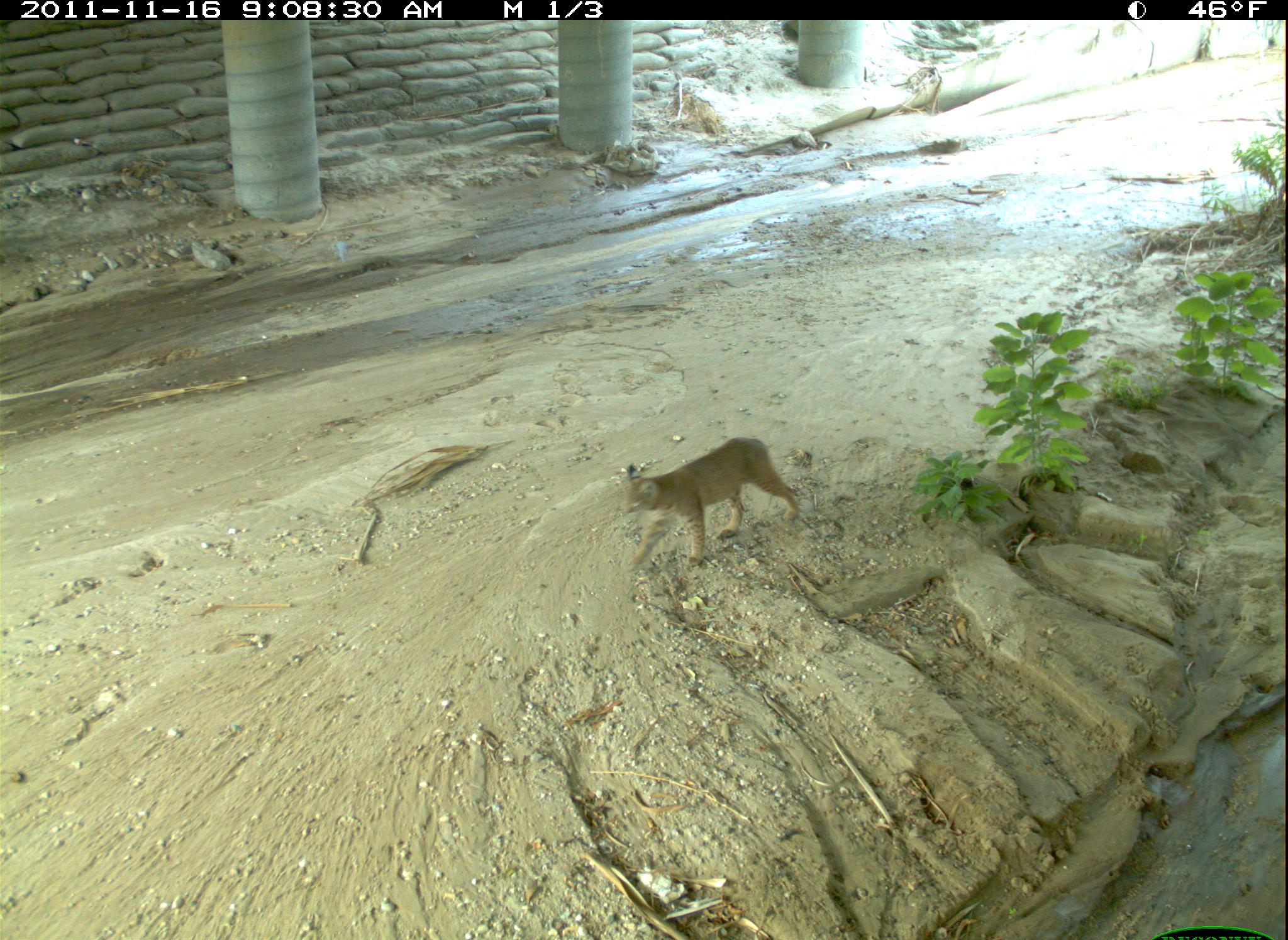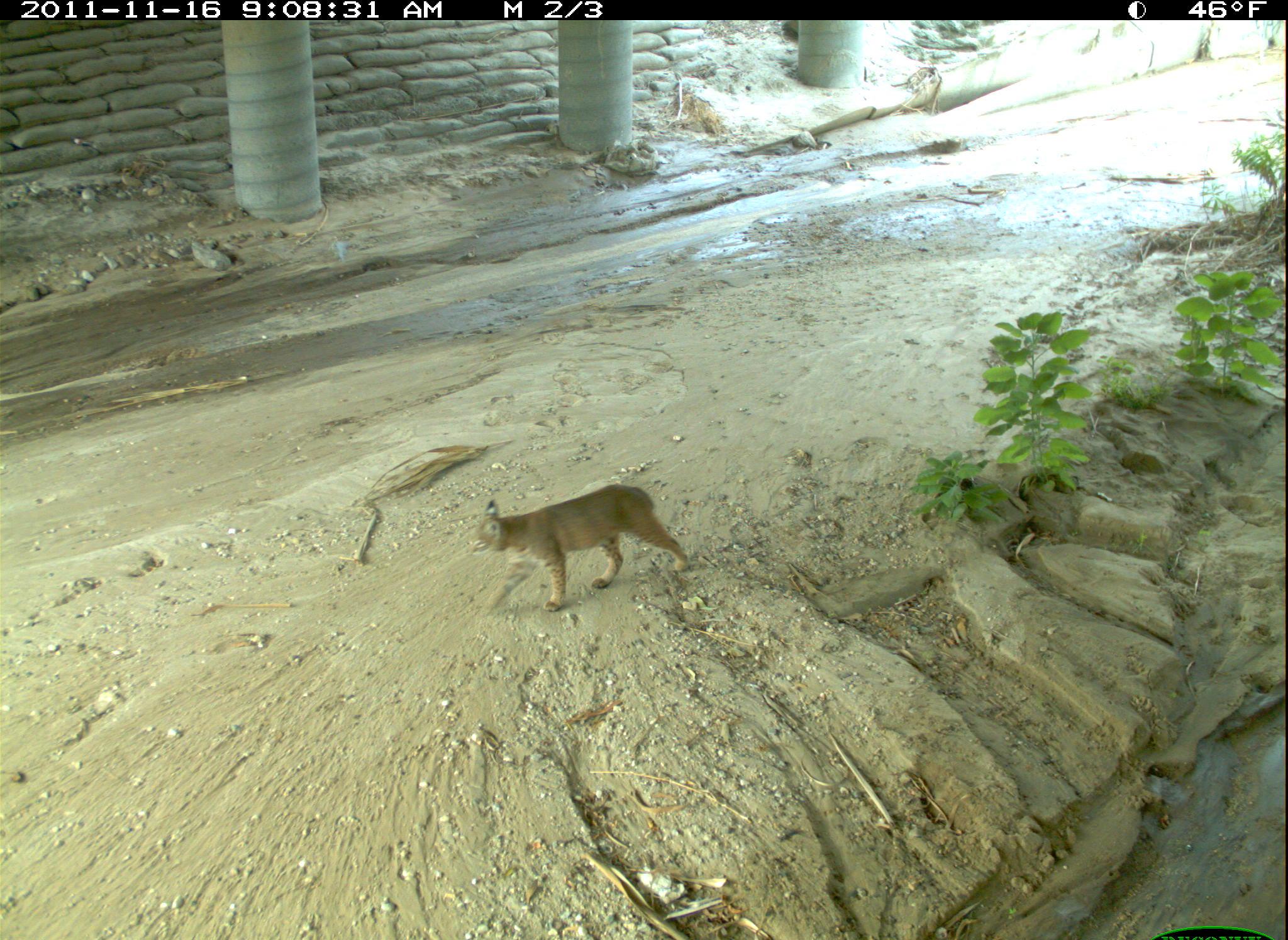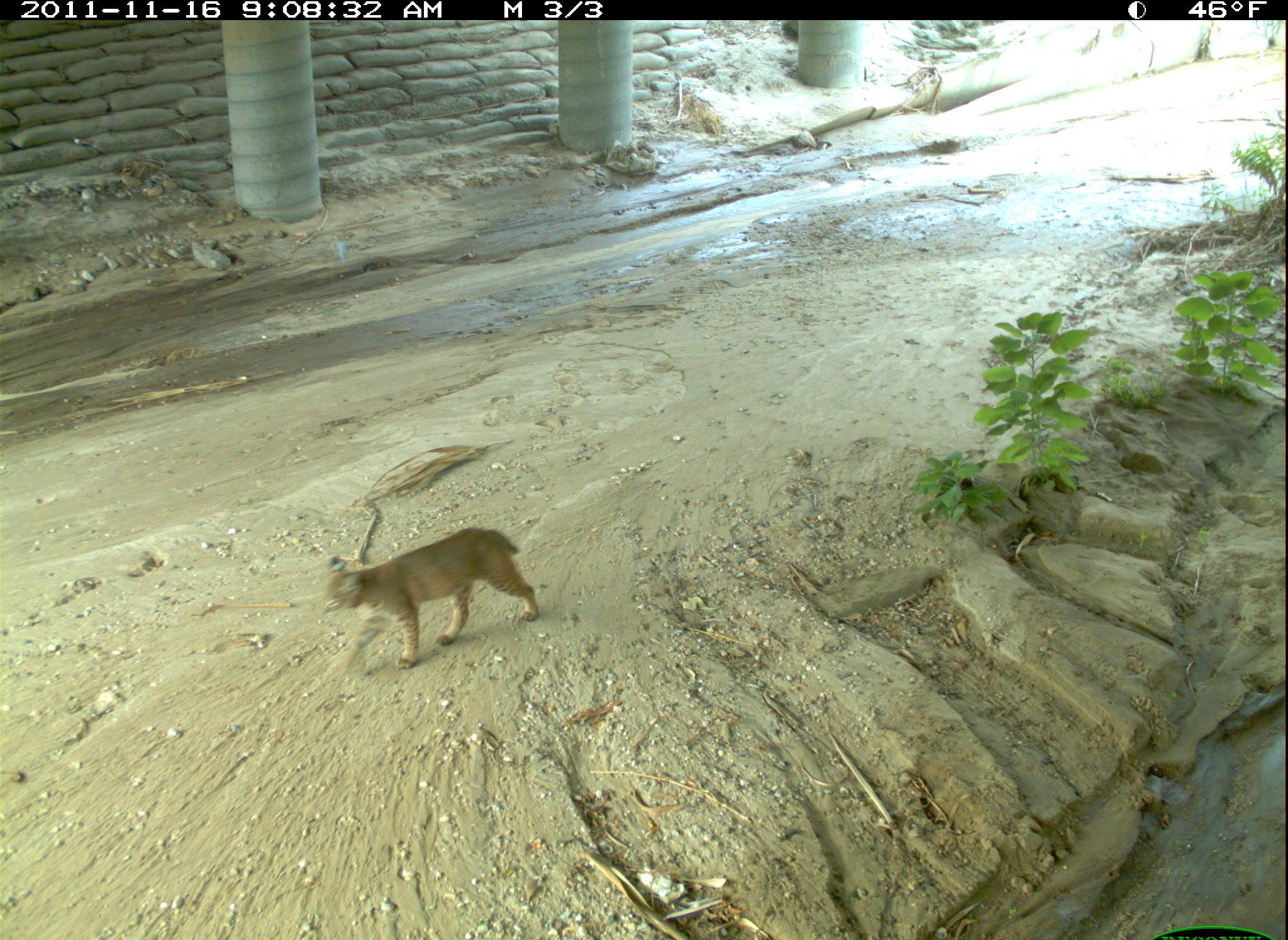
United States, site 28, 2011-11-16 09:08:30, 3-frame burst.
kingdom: Animalia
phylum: Chordata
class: Mammalia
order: Carnivora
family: Felidae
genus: Lynx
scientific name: Lynx rufus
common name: bobcat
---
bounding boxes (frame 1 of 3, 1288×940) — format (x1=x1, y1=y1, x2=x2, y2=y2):
bobcat: (x1=615, y1=432, x2=811, y2=578)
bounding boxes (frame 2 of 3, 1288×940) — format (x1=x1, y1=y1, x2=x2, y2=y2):
bobcat: (x1=456, y1=478, x2=694, y2=619)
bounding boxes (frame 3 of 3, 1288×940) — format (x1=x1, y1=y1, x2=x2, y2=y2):
bobcat: (x1=314, y1=522, x2=549, y2=673)